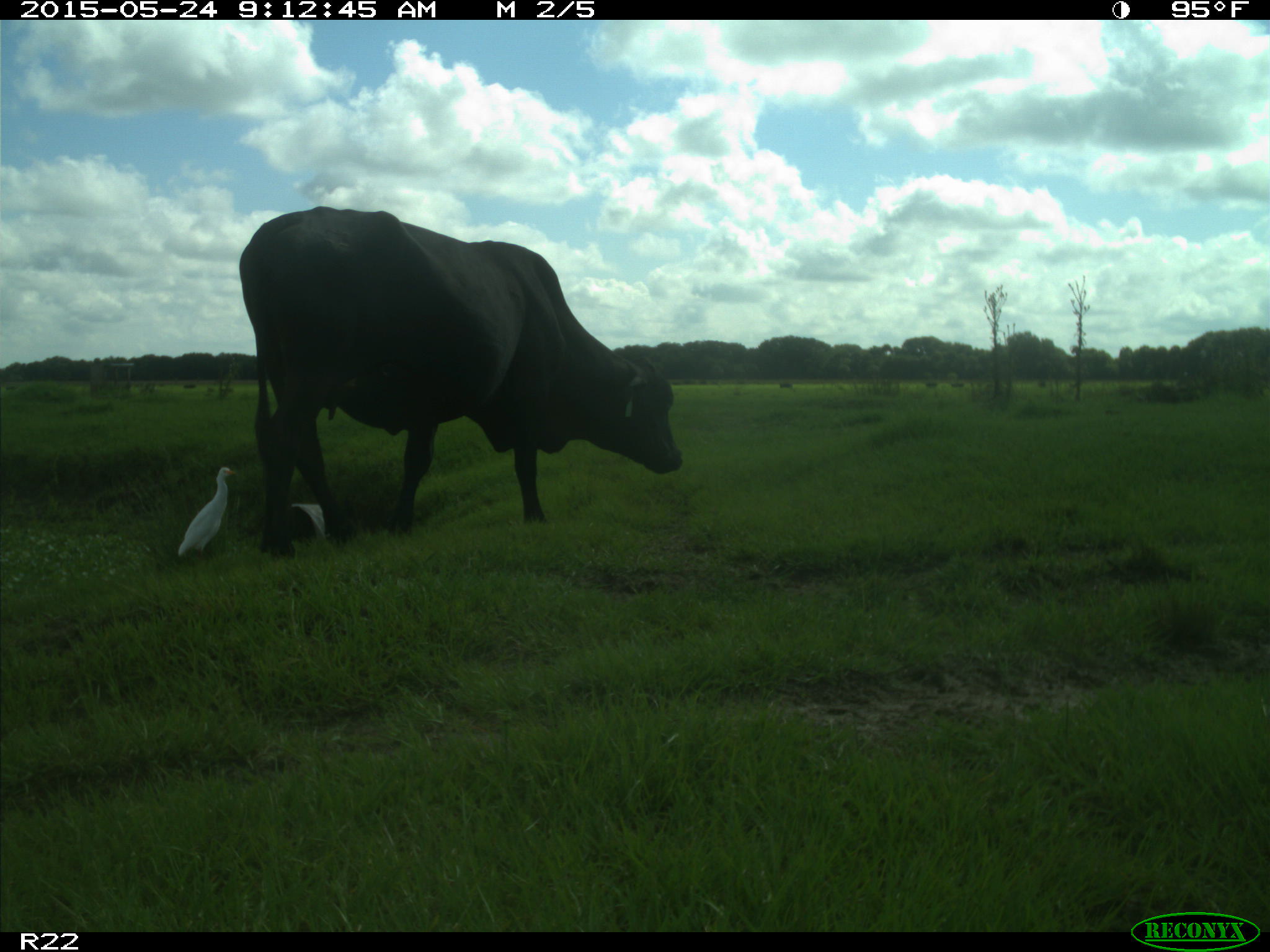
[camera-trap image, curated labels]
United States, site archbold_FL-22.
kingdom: Animalia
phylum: Chordata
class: Mammalia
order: Artiodactyla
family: Bovidae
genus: Bos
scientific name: Bos taurus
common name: domestic cow